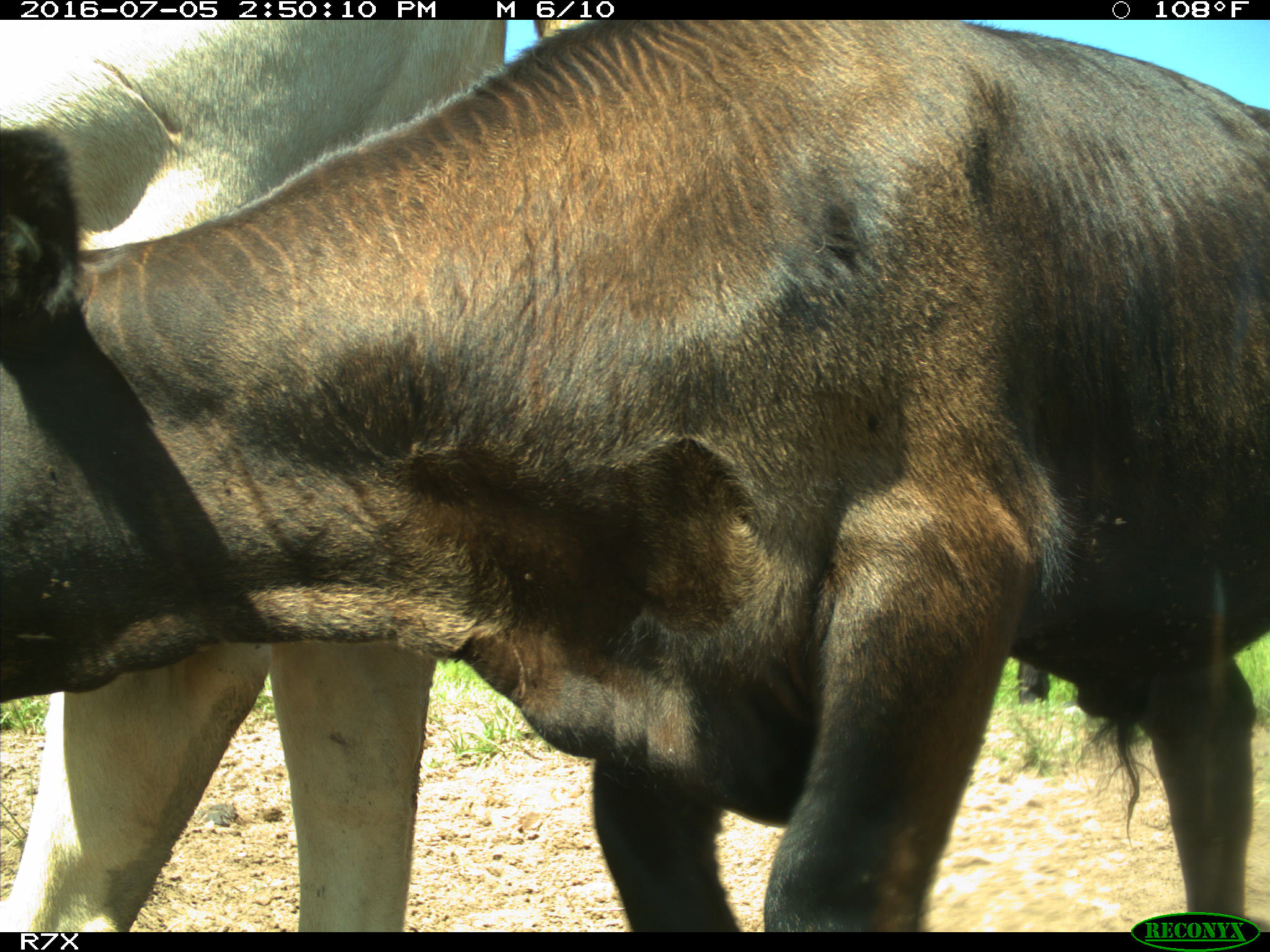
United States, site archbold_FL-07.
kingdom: Animalia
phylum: Chordata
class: Mammalia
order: Artiodactyla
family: Bovidae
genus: Bos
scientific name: Bos taurus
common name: domestic cow